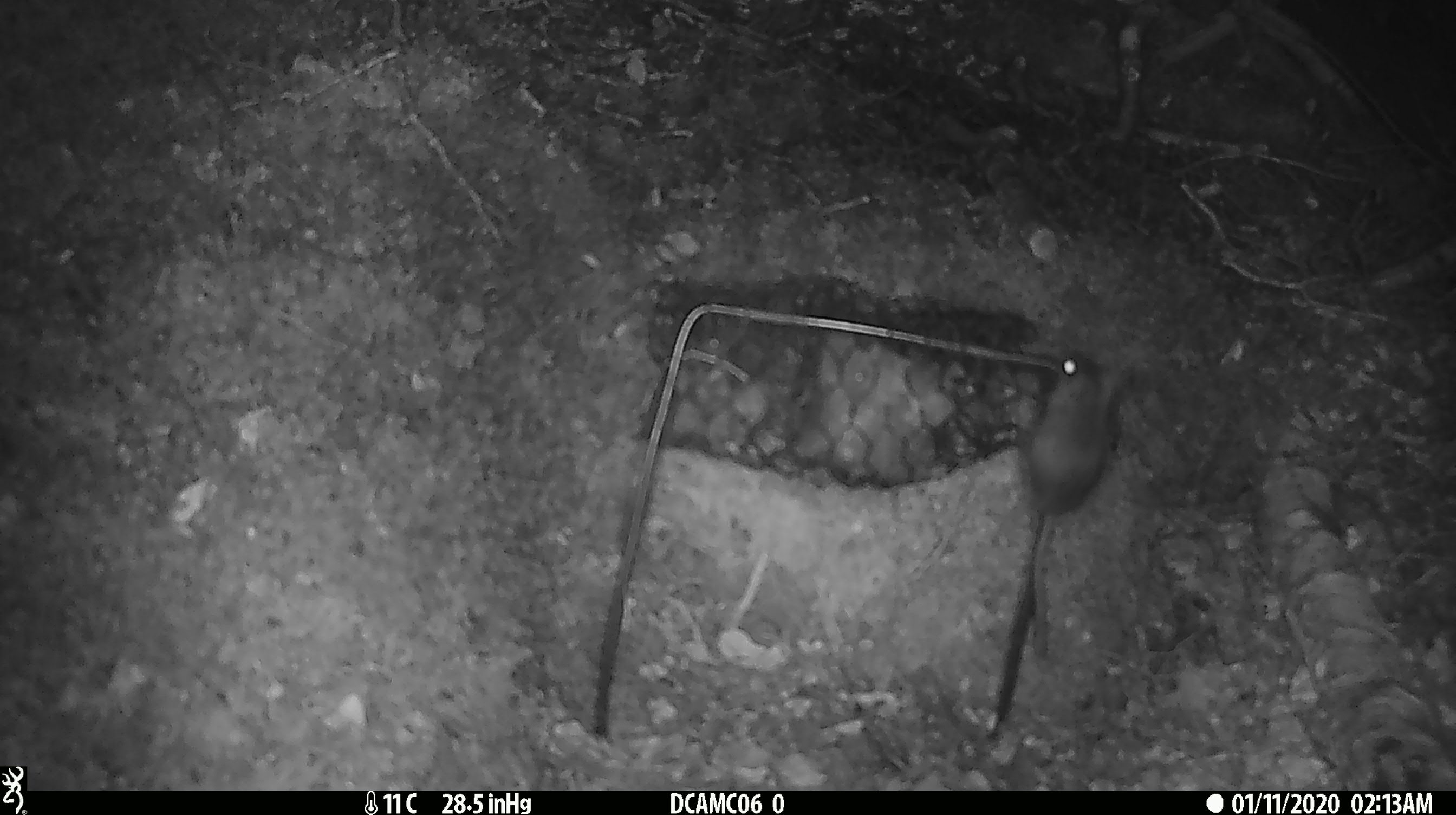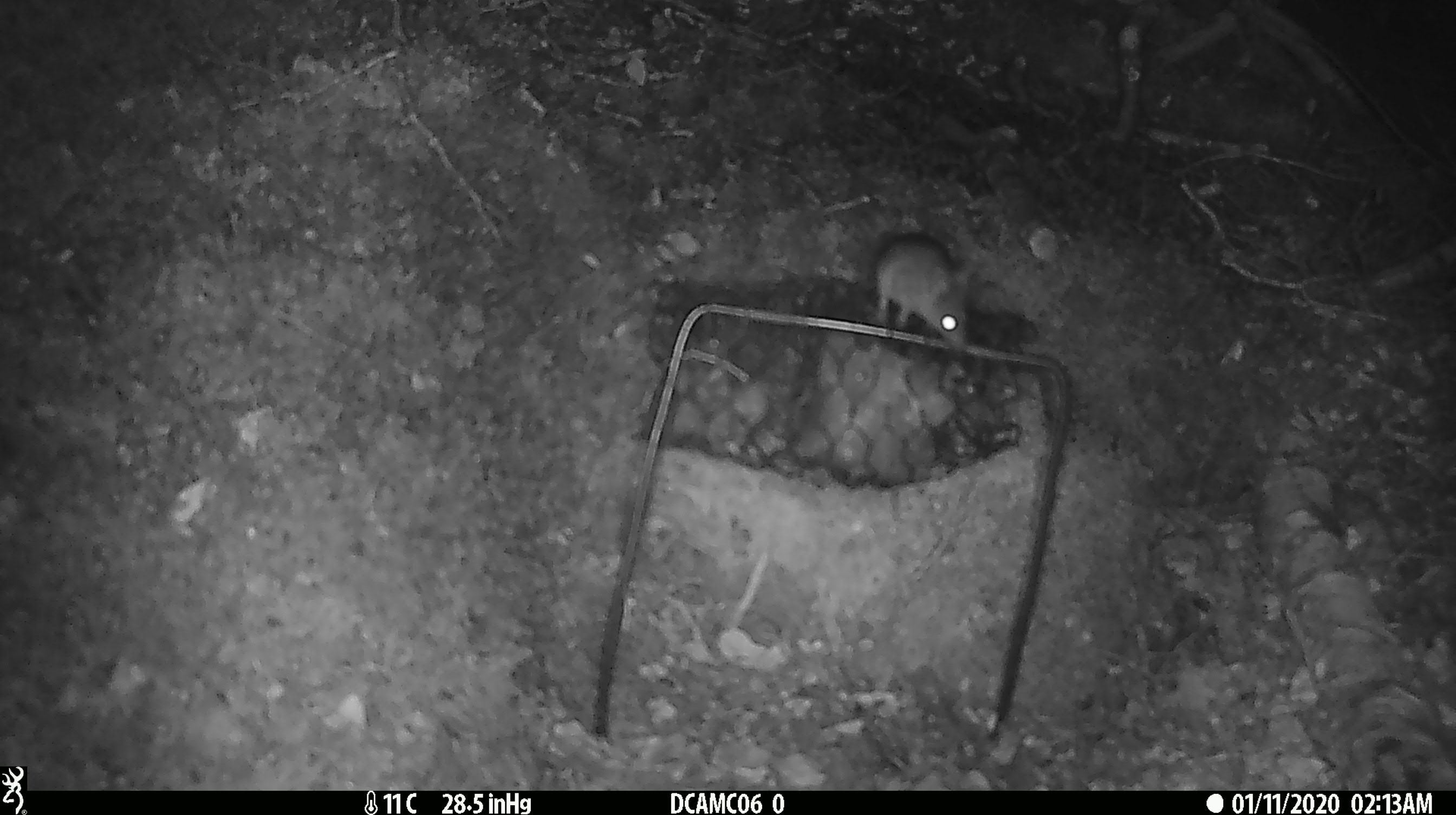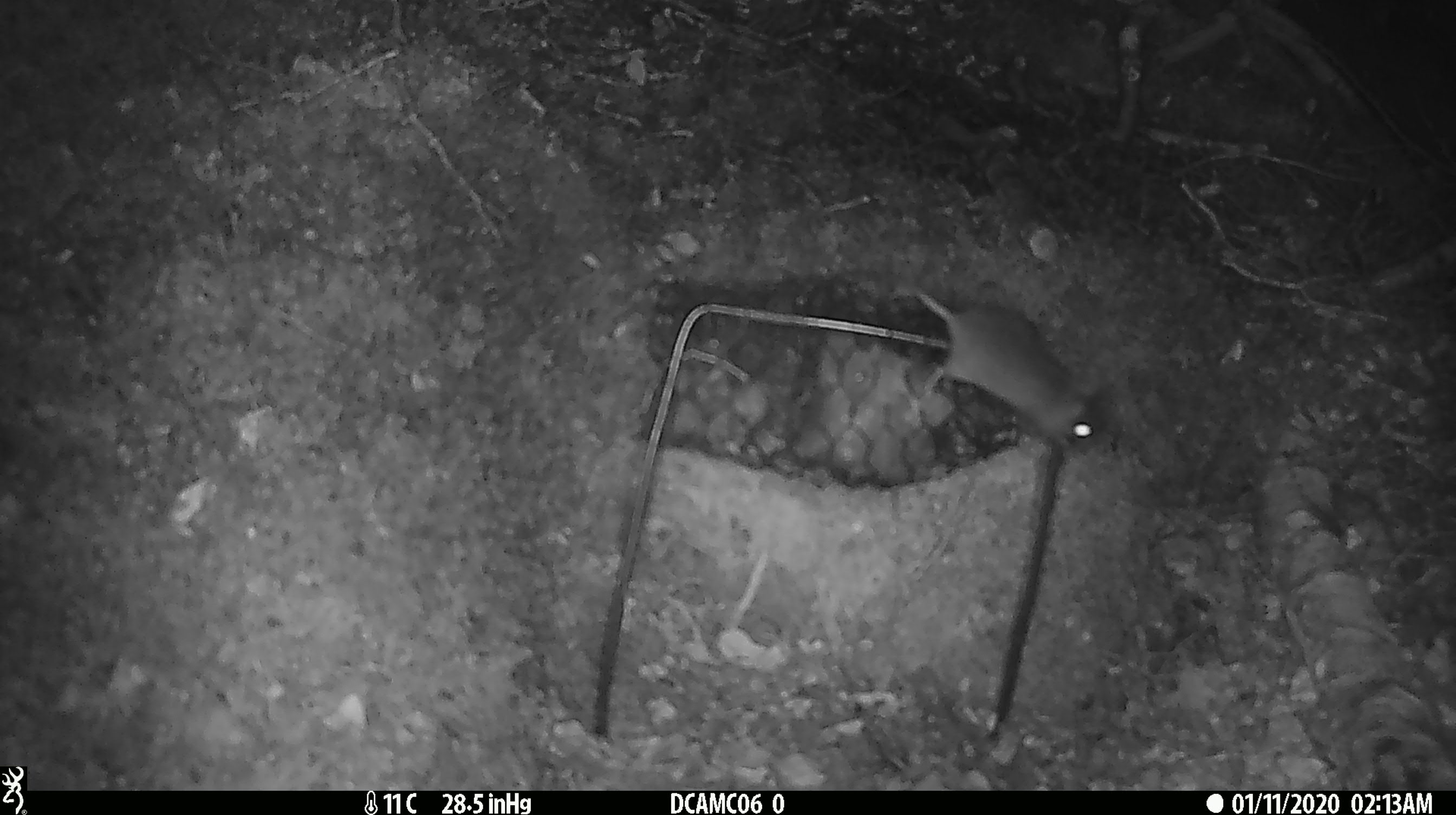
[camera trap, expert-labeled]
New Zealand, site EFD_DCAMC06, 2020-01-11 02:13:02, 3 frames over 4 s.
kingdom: Animalia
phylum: Chordata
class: Mammalia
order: Rodentia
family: Muridae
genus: Mus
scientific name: Mus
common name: mouse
Mouse (Mus).